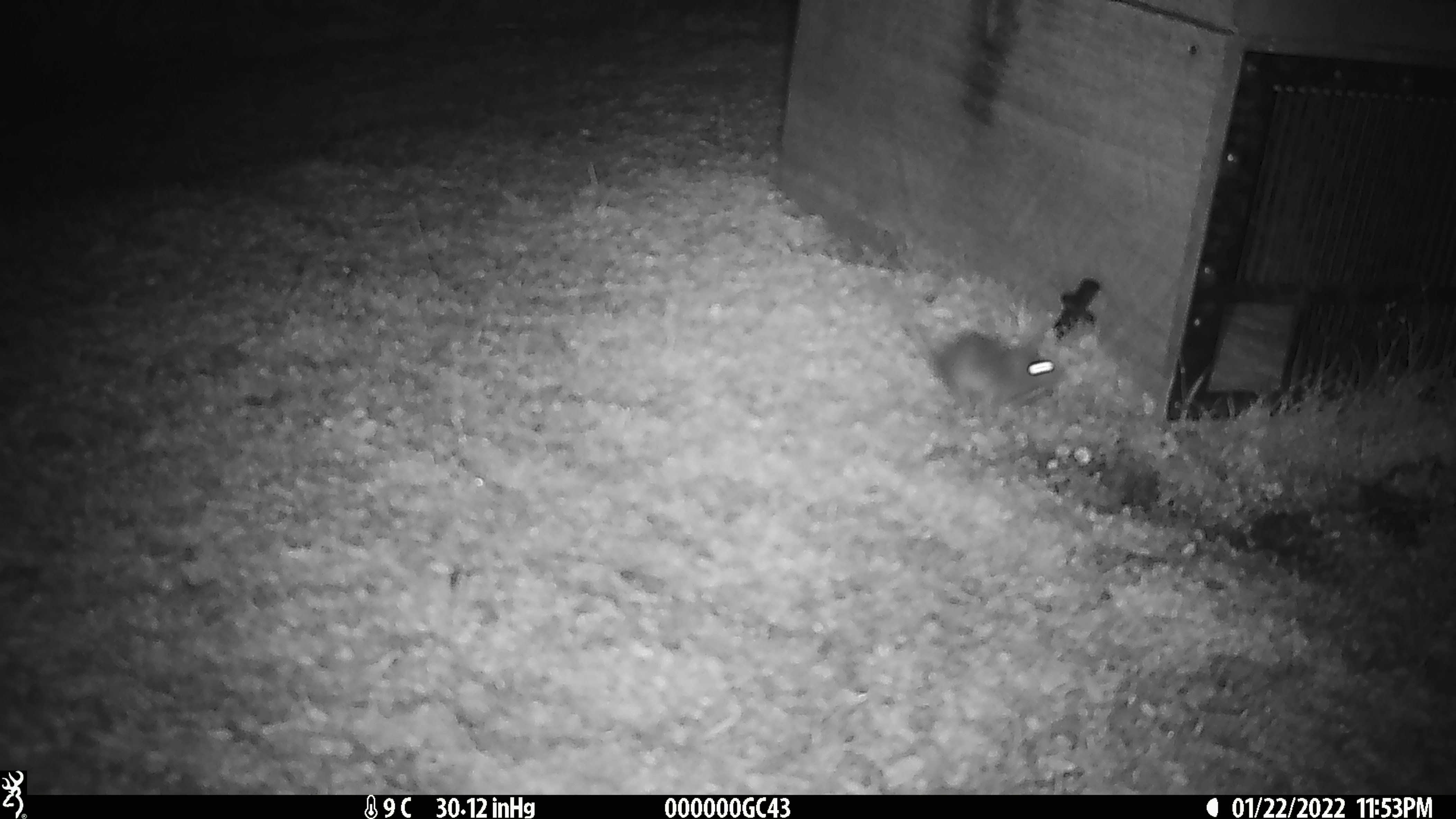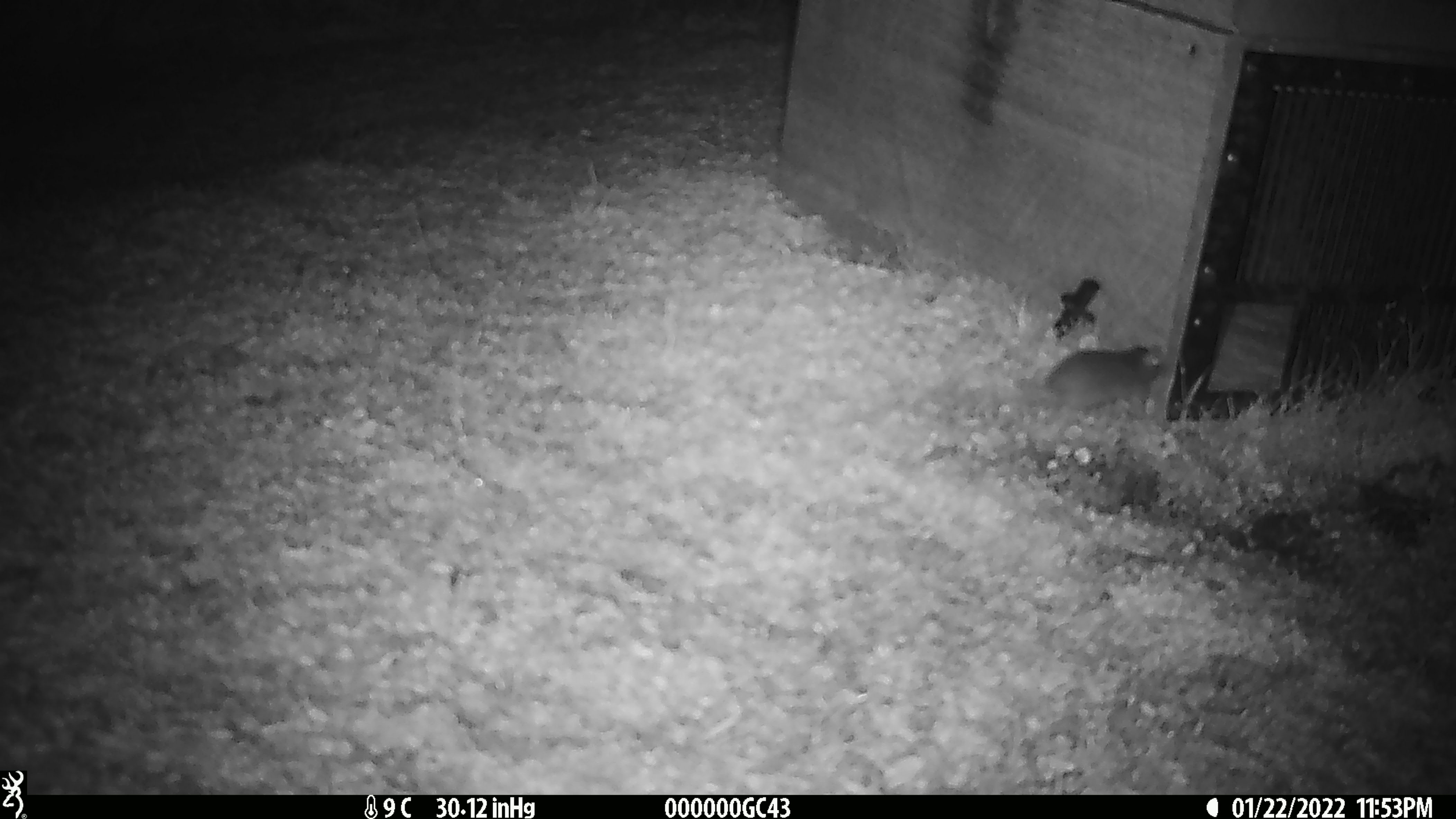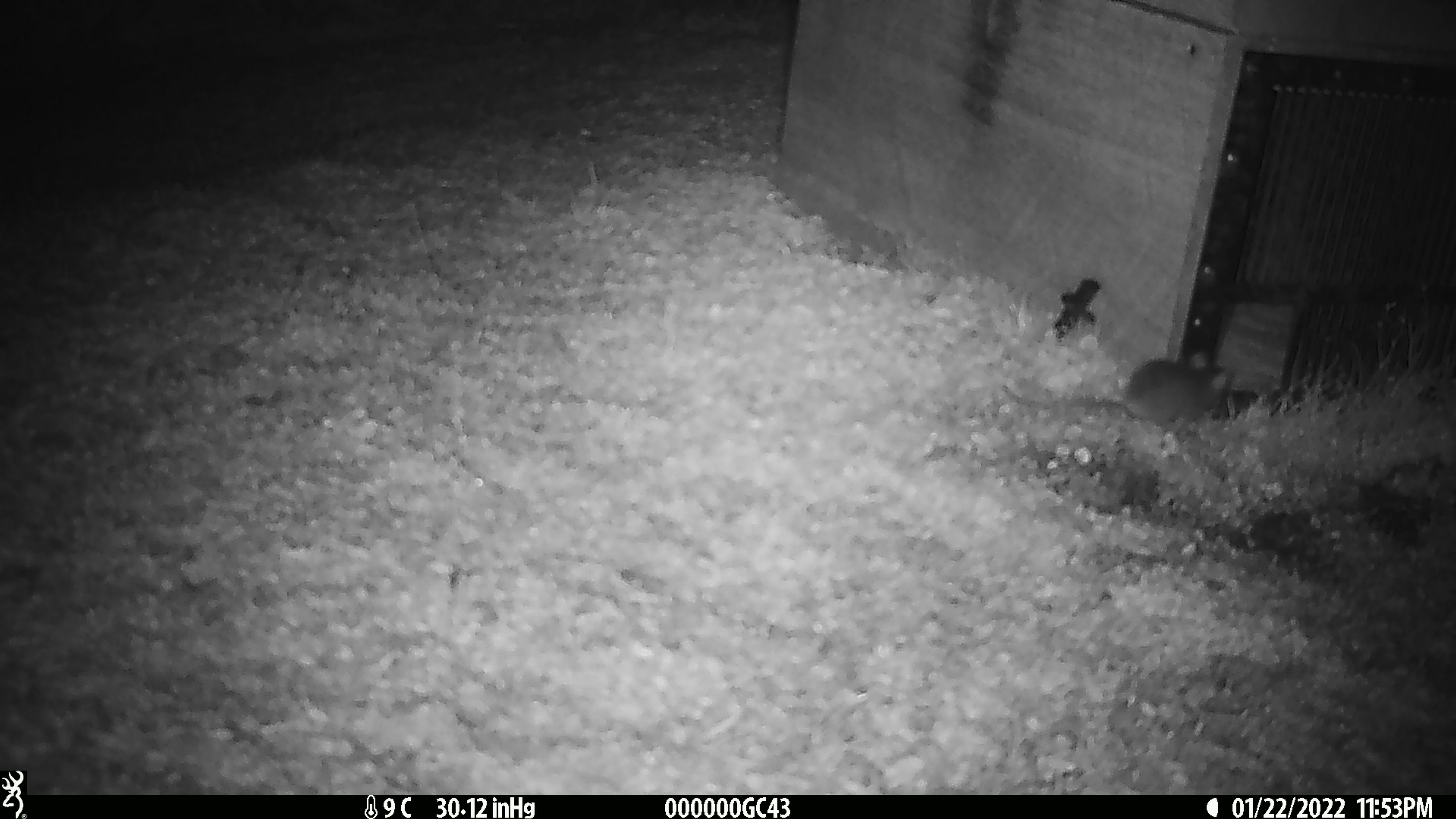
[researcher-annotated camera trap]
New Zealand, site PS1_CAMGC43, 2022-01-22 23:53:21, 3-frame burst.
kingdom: Animalia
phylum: Chordata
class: Mammalia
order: Rodentia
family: Muridae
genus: Mus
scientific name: Mus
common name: mouse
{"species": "mouse (Mus)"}